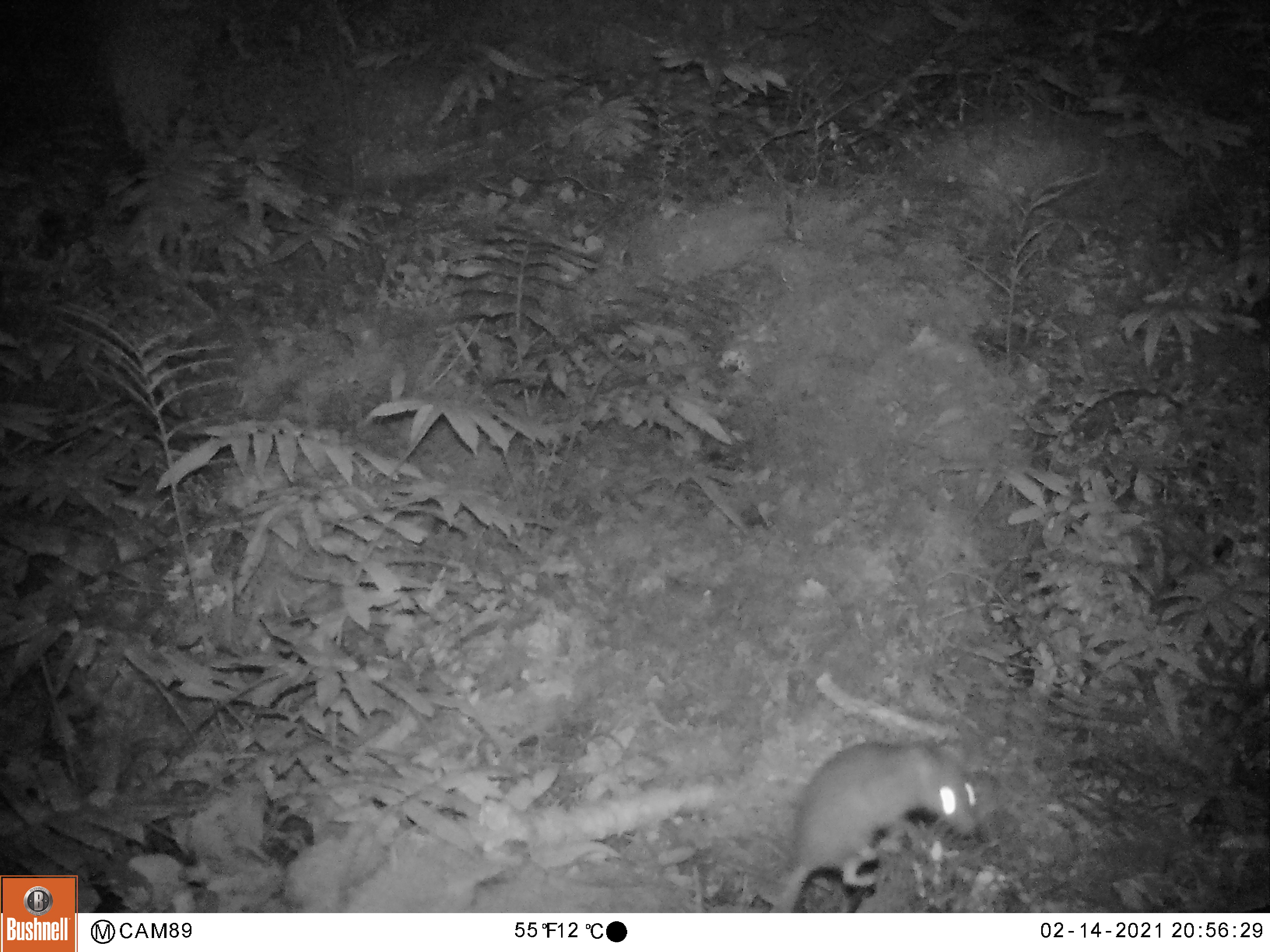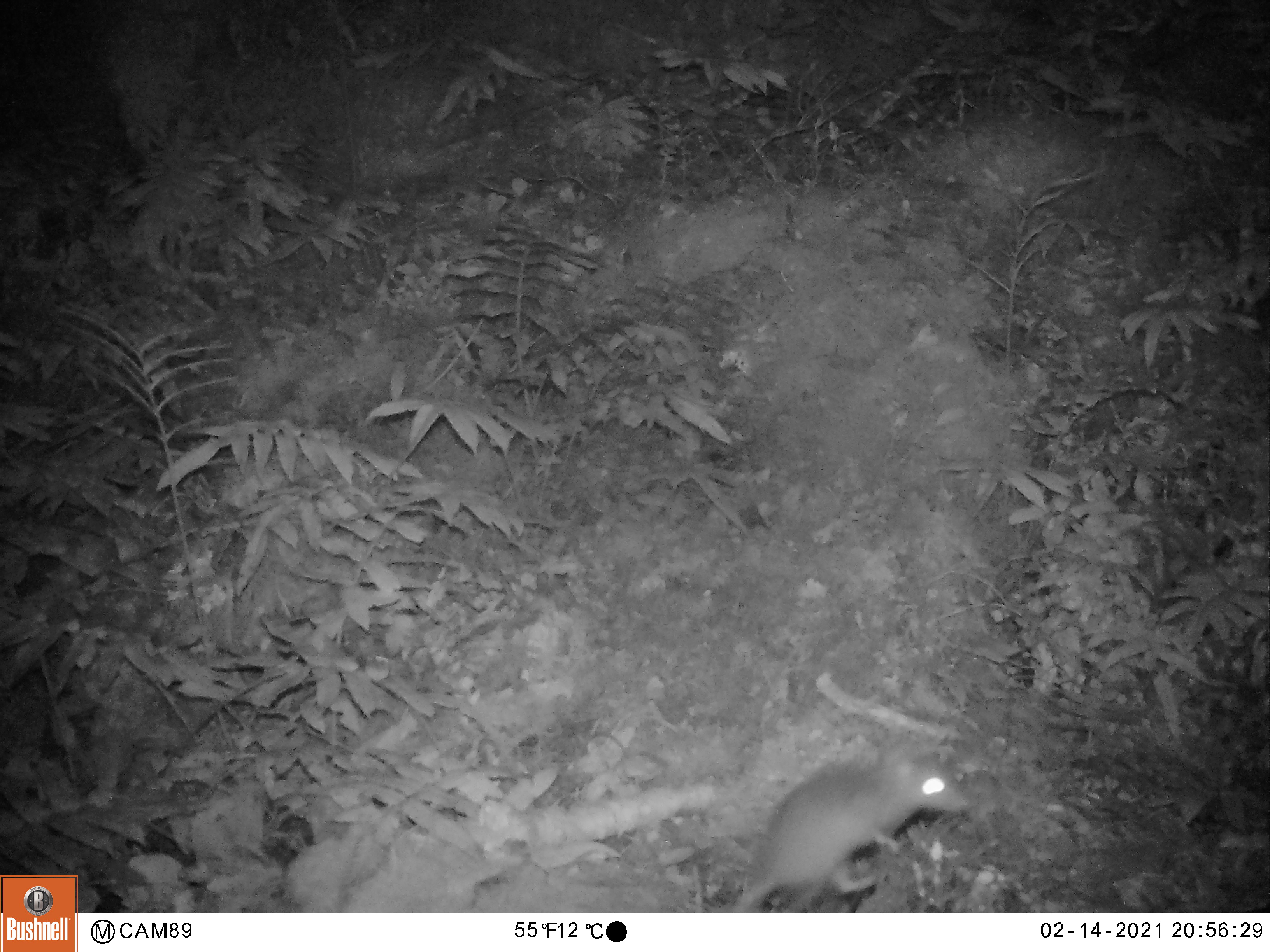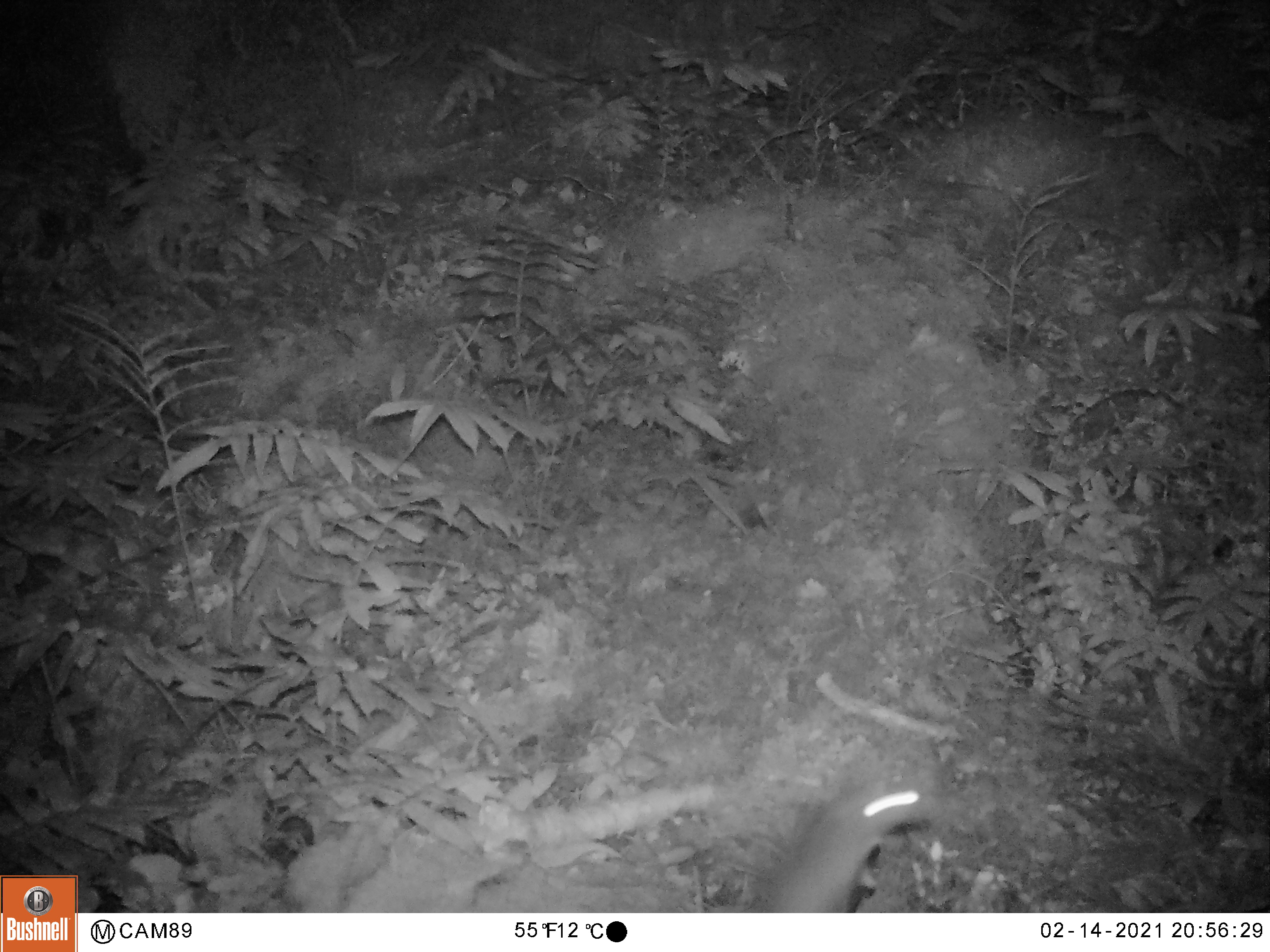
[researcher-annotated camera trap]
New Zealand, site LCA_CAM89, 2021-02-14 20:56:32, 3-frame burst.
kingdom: Animalia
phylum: Chordata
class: Mammalia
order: Rodentia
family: Muridae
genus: Rattus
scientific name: Rattus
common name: rat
Rat (Rattus).